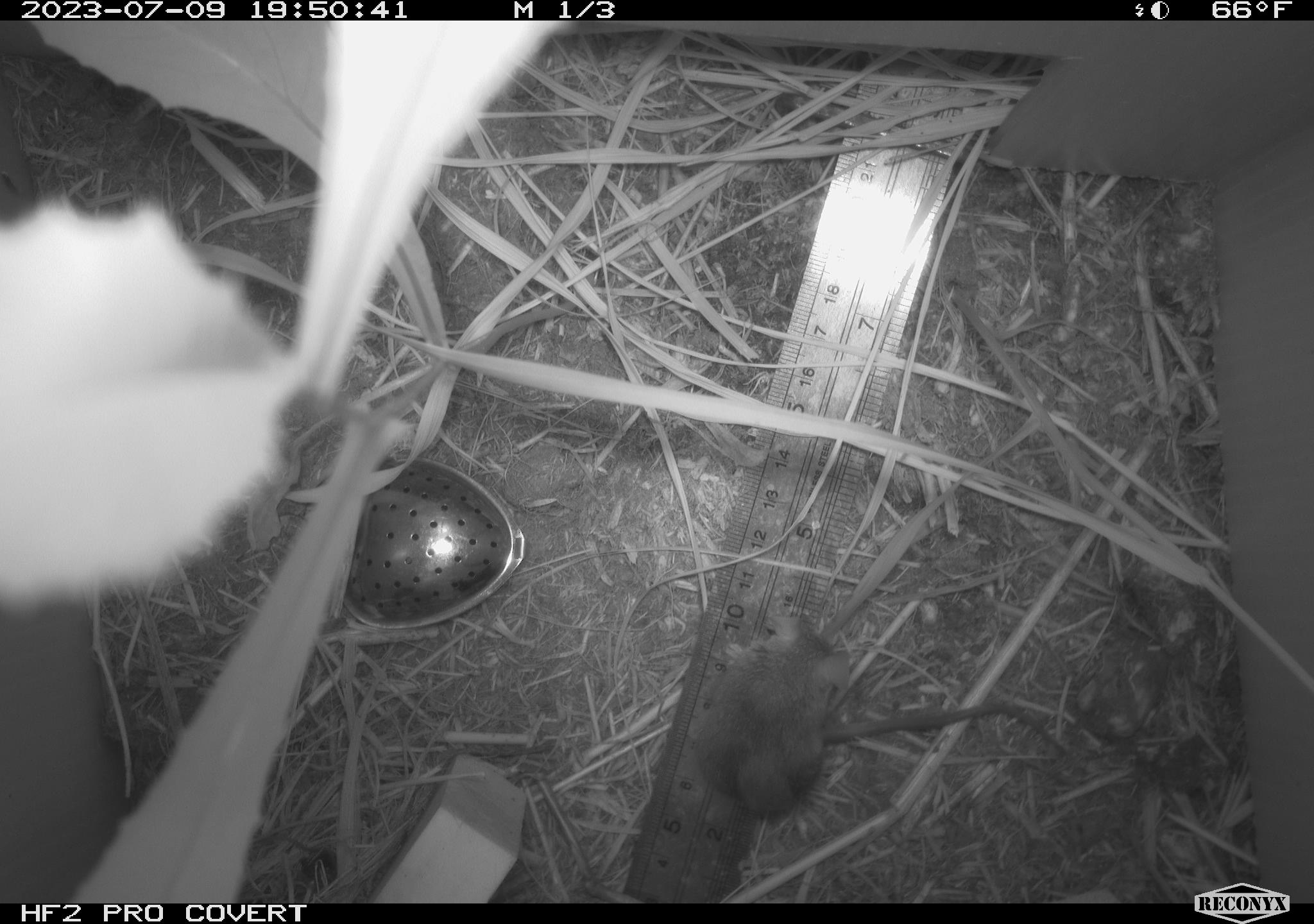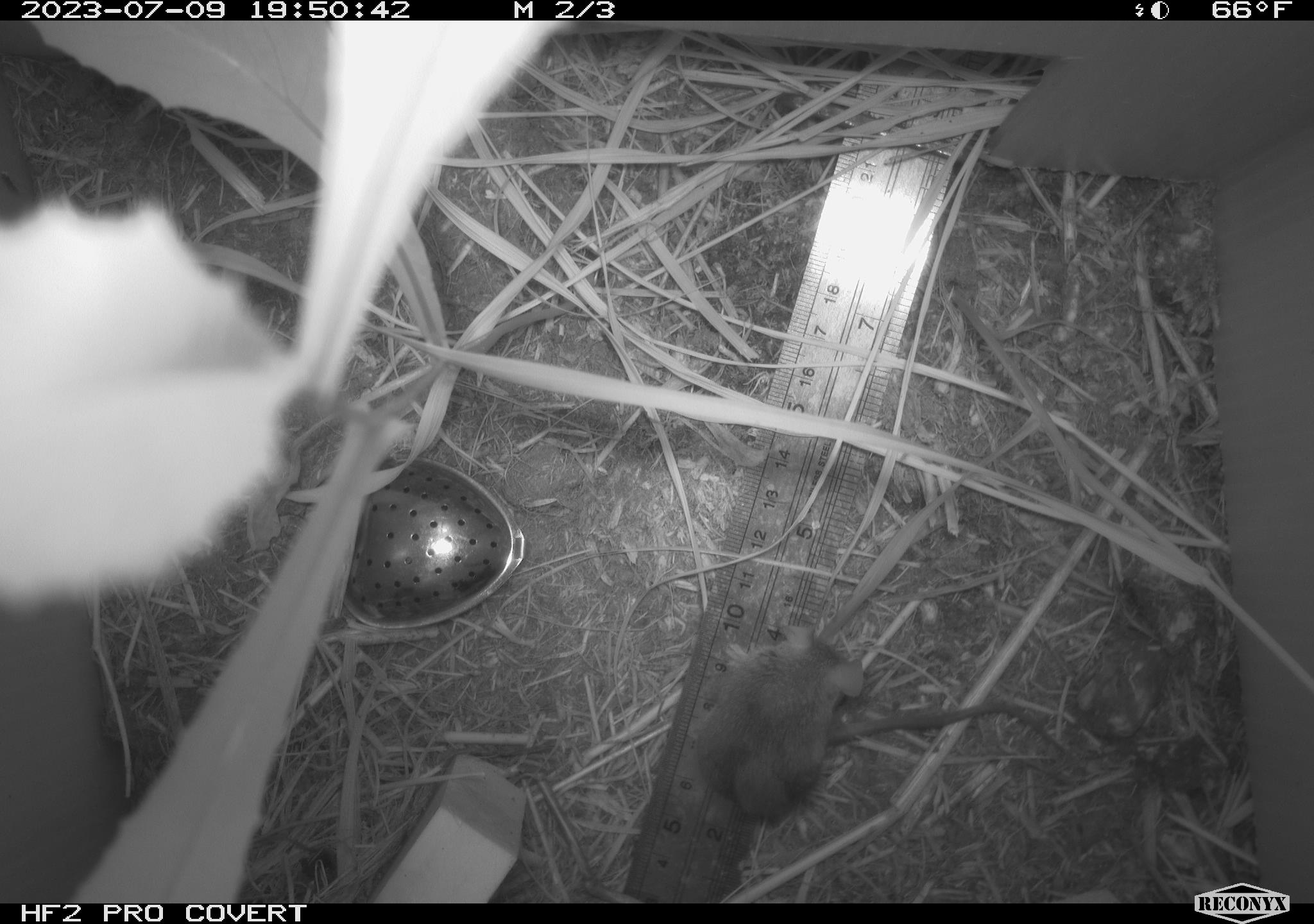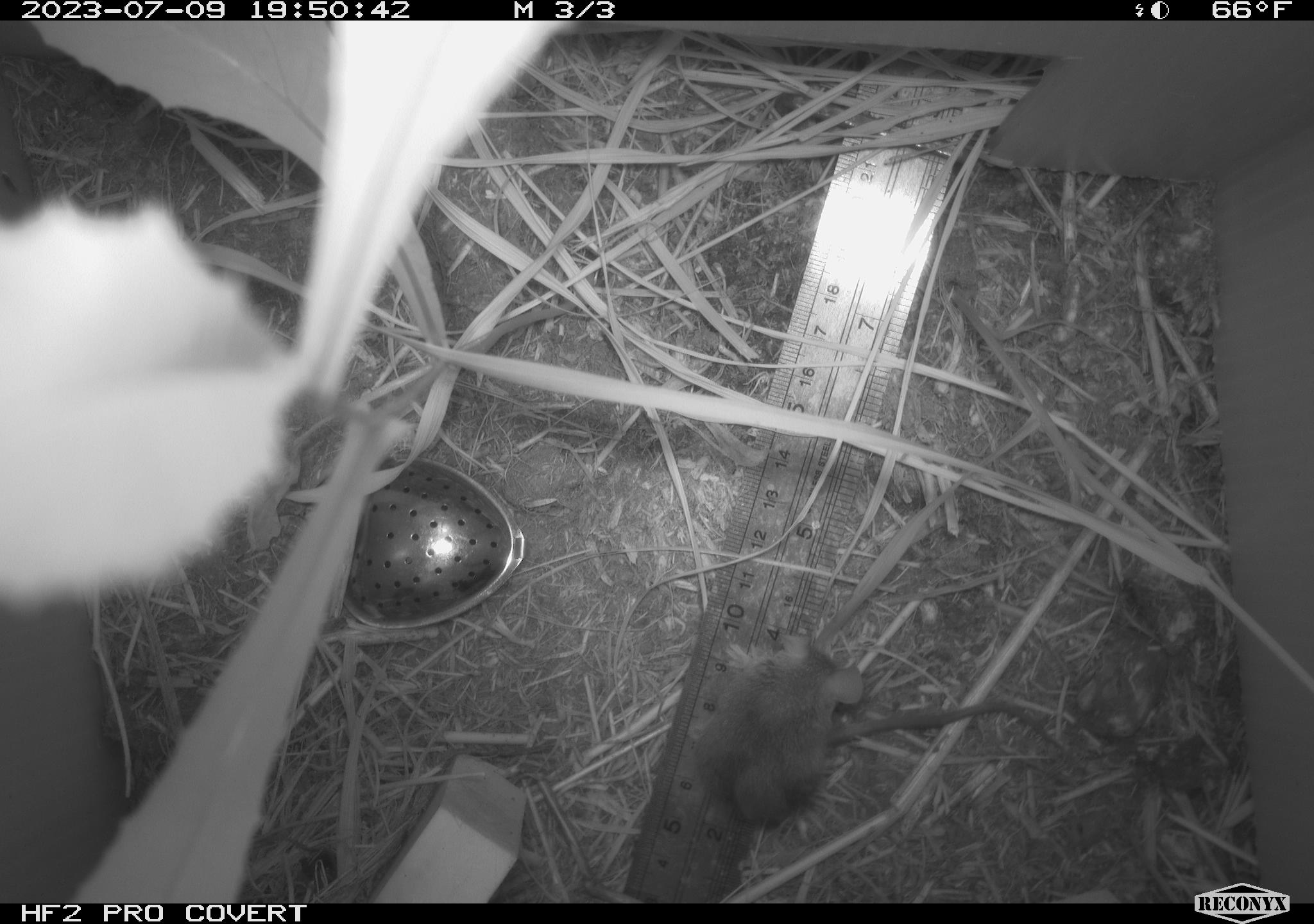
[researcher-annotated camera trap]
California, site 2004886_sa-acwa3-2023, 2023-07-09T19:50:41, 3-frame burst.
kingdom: Animalia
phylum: Chordata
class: Mammalia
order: Rodentia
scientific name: Rodentia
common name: mouse species